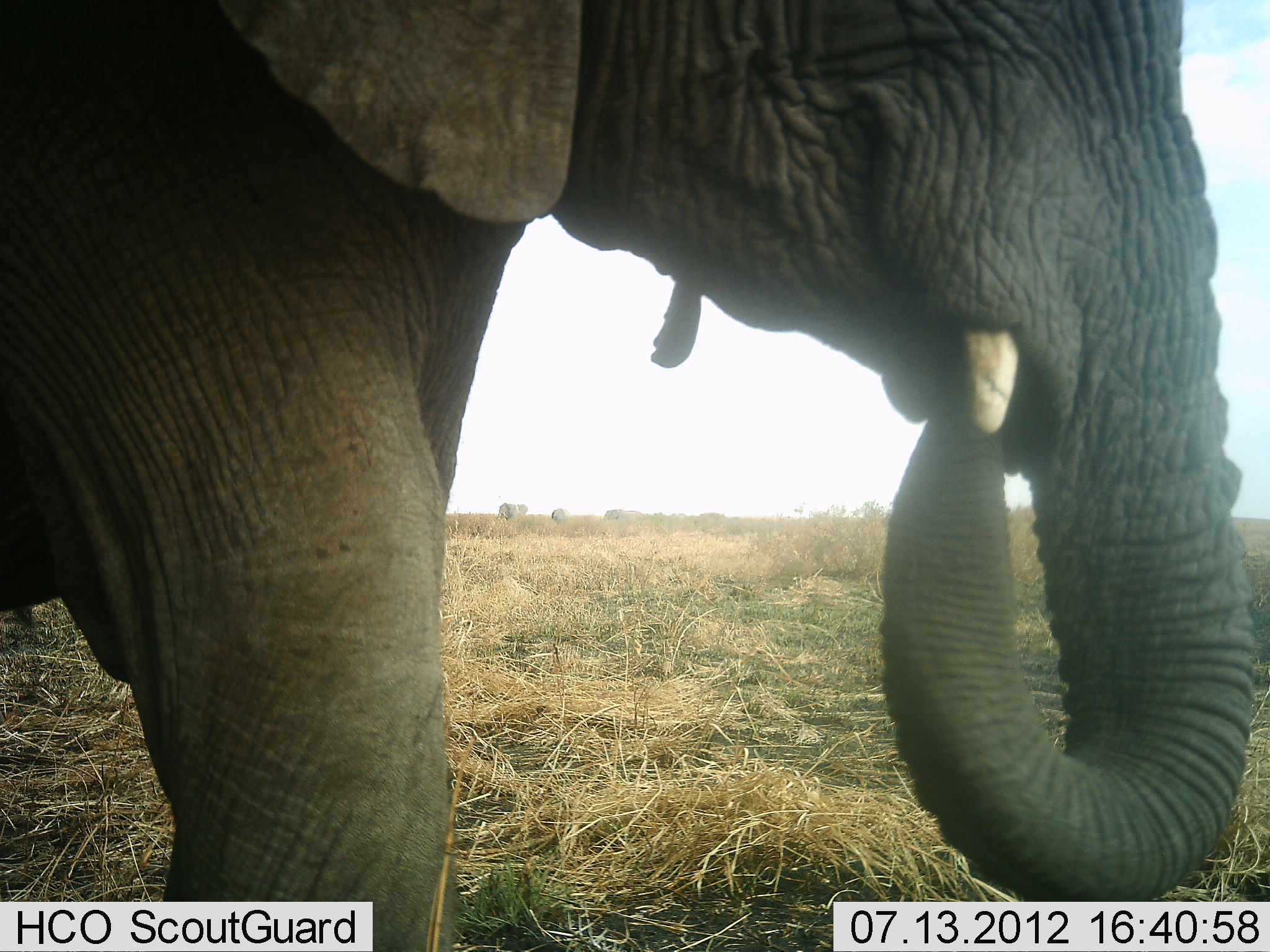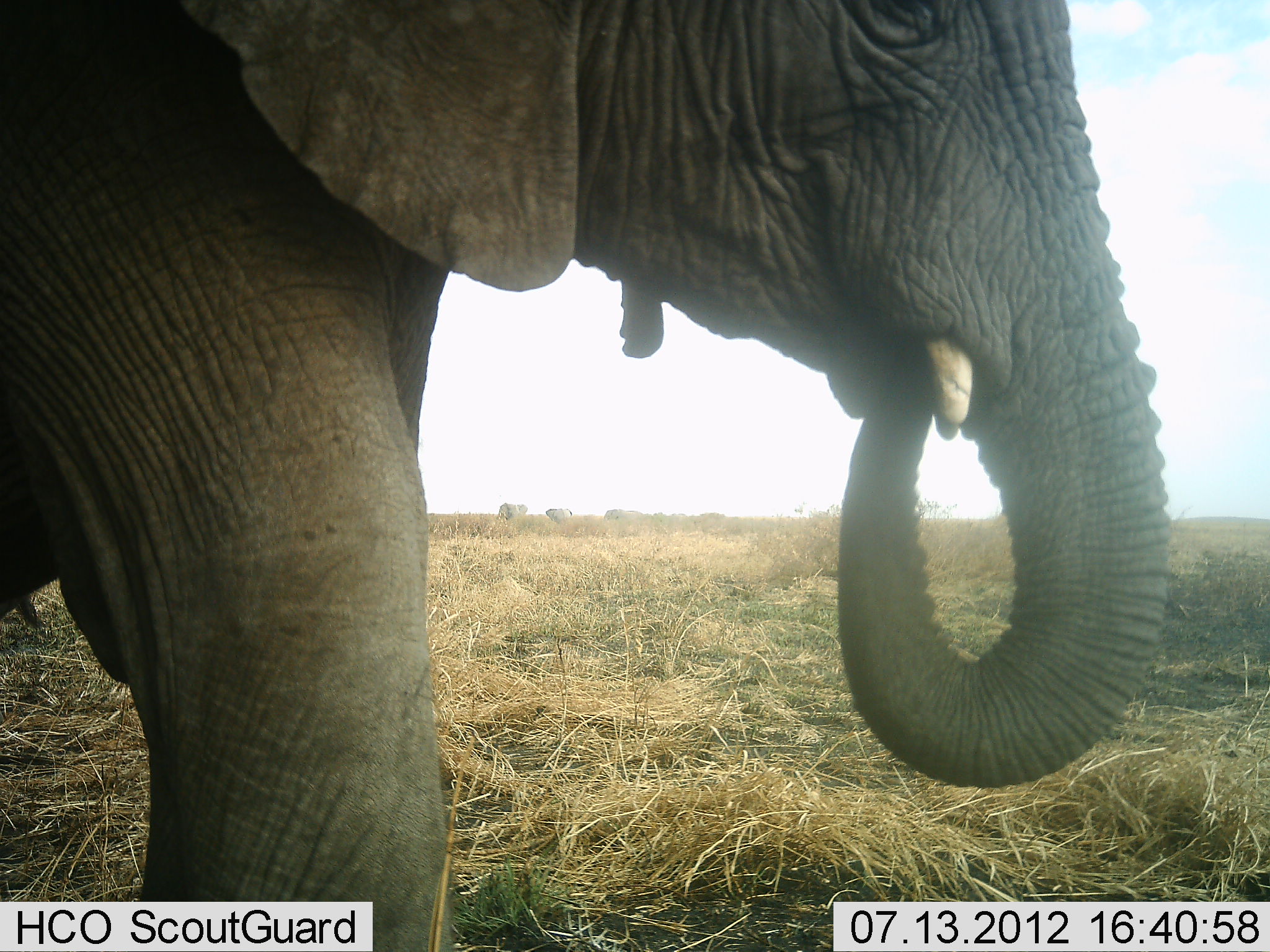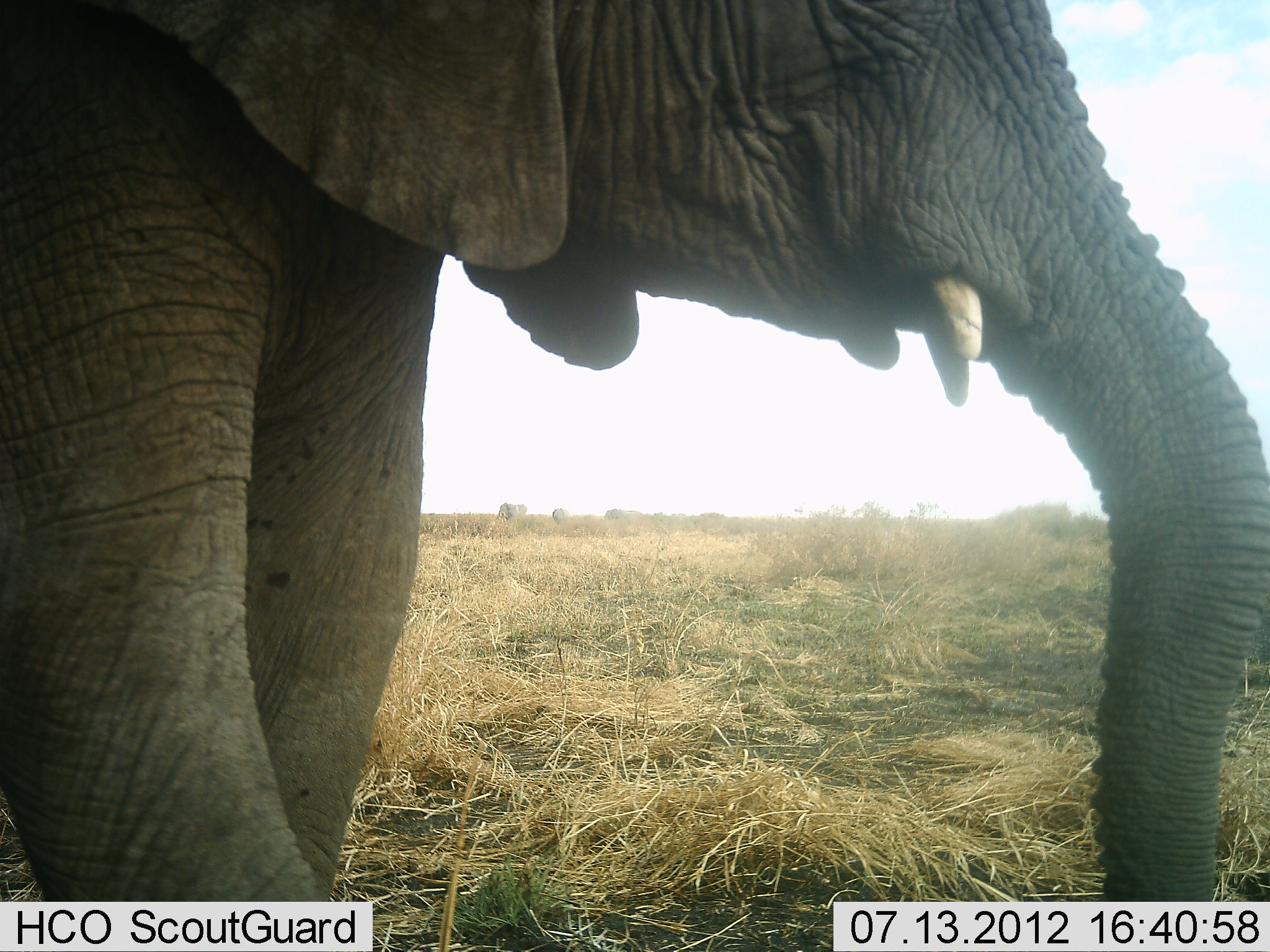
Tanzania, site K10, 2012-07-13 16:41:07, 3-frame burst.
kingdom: Animalia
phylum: Chordata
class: Mammalia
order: Proboscidea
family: Elephantidae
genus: Loxodonta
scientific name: Loxodonta africana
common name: african bush elephant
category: elephant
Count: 1.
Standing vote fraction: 60%.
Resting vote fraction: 0%.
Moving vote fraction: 20%.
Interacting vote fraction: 0%.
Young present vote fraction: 10%.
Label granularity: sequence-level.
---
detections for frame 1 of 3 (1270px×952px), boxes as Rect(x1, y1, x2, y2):
animal: Rect(0, 1, 1261, 951)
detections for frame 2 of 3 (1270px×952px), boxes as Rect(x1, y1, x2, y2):
animal: Rect(0, 0, 1177, 952)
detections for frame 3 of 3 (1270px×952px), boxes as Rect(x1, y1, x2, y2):
animal: Rect(1, 1, 1270, 952)